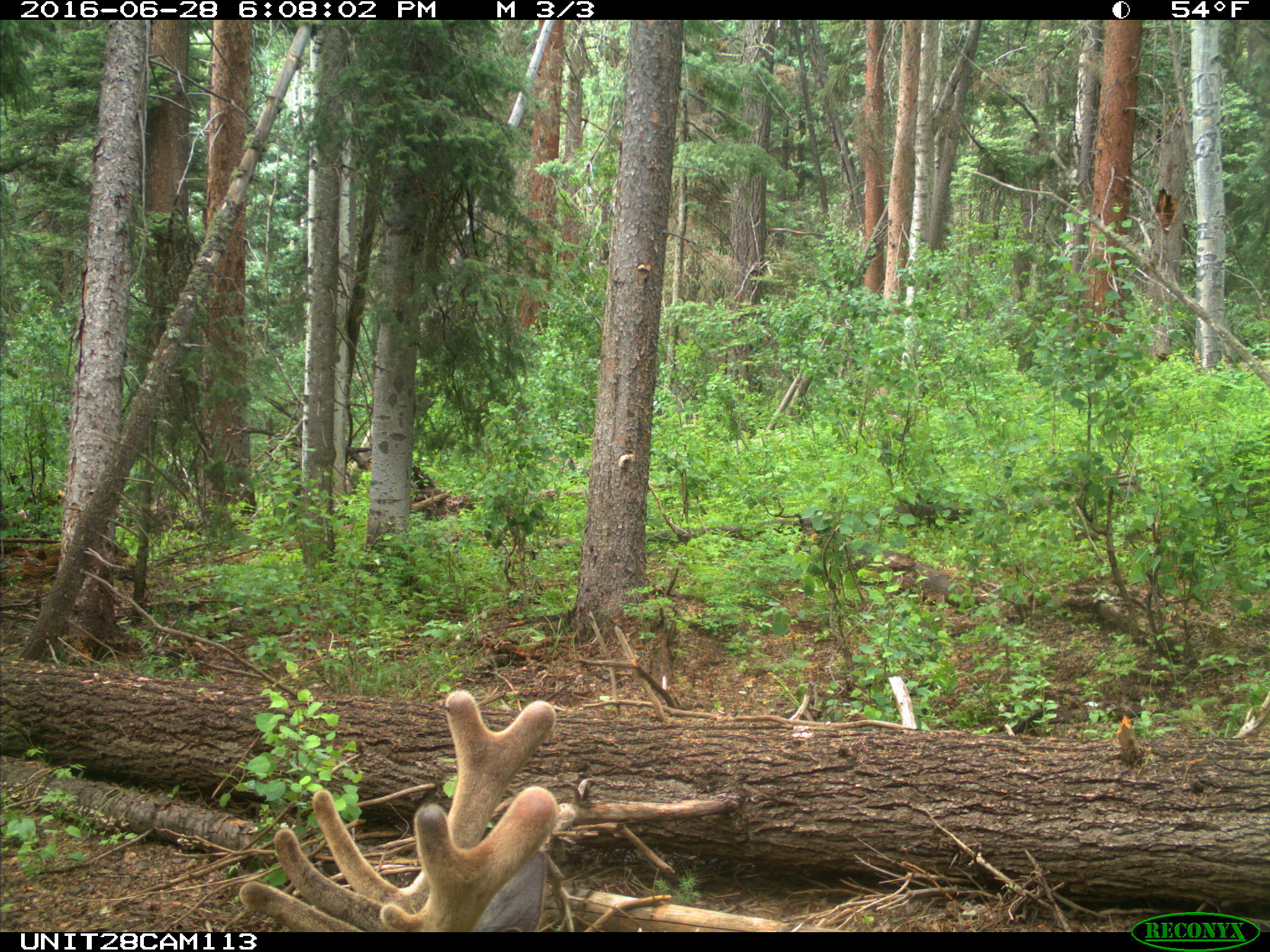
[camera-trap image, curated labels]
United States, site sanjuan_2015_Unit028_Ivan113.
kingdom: Animalia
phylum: Chordata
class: Mammalia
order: Artiodactyla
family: Cervidae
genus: Cervus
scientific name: Cervus elaphus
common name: red deer